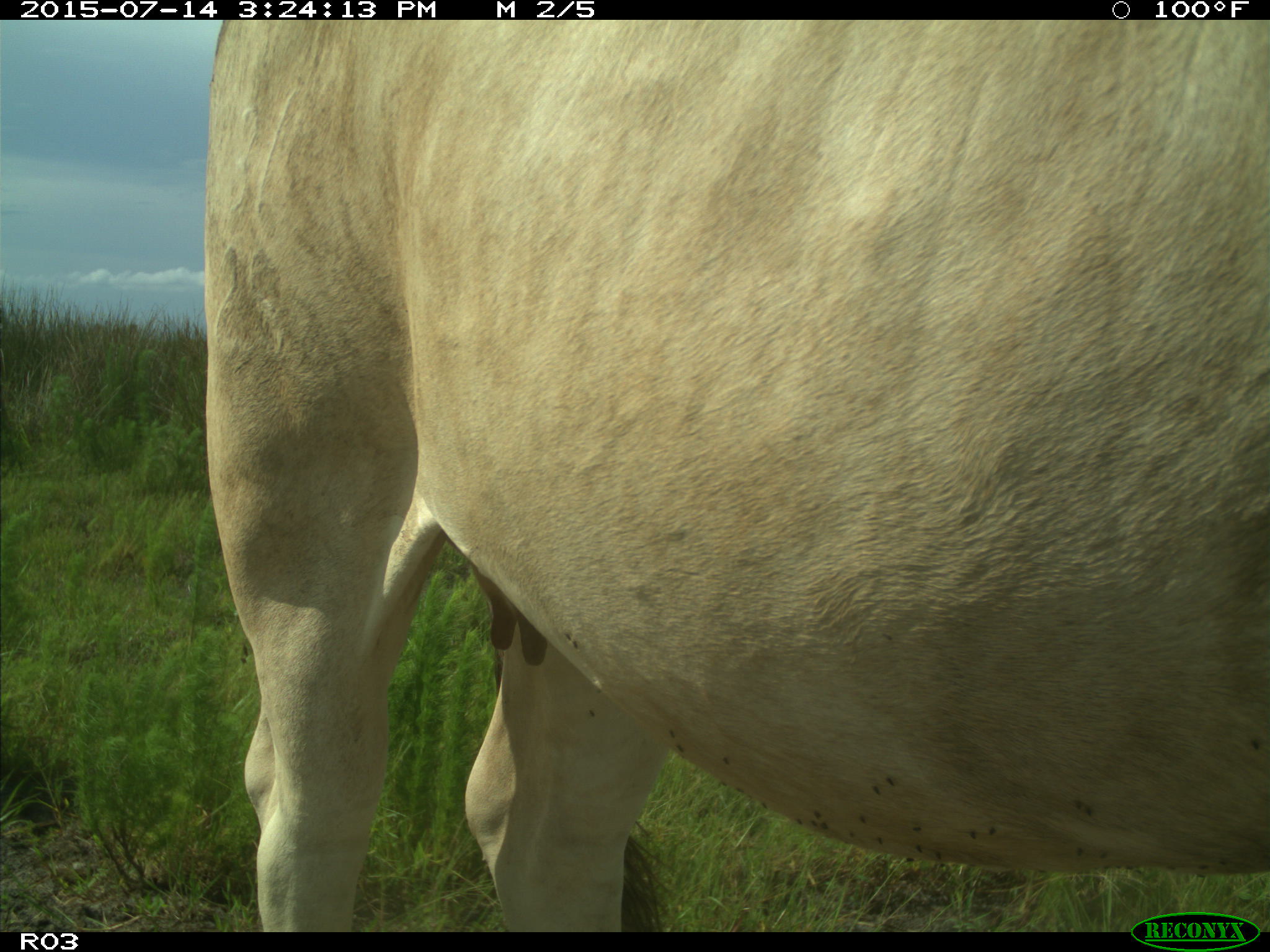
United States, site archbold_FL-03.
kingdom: Animalia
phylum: Chordata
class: Mammalia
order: Artiodactyla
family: Bovidae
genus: Bos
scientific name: Bos taurus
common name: domestic cow